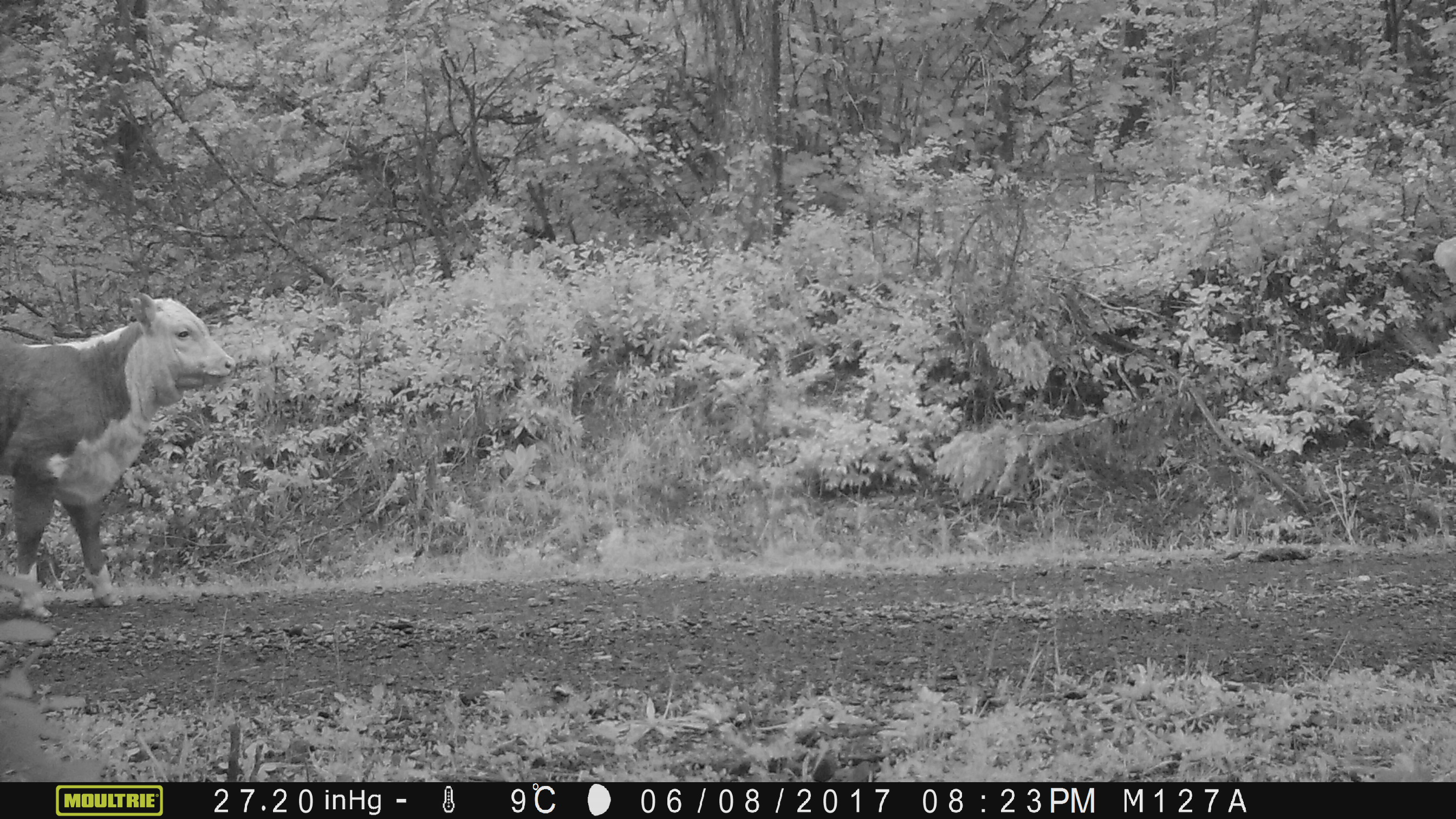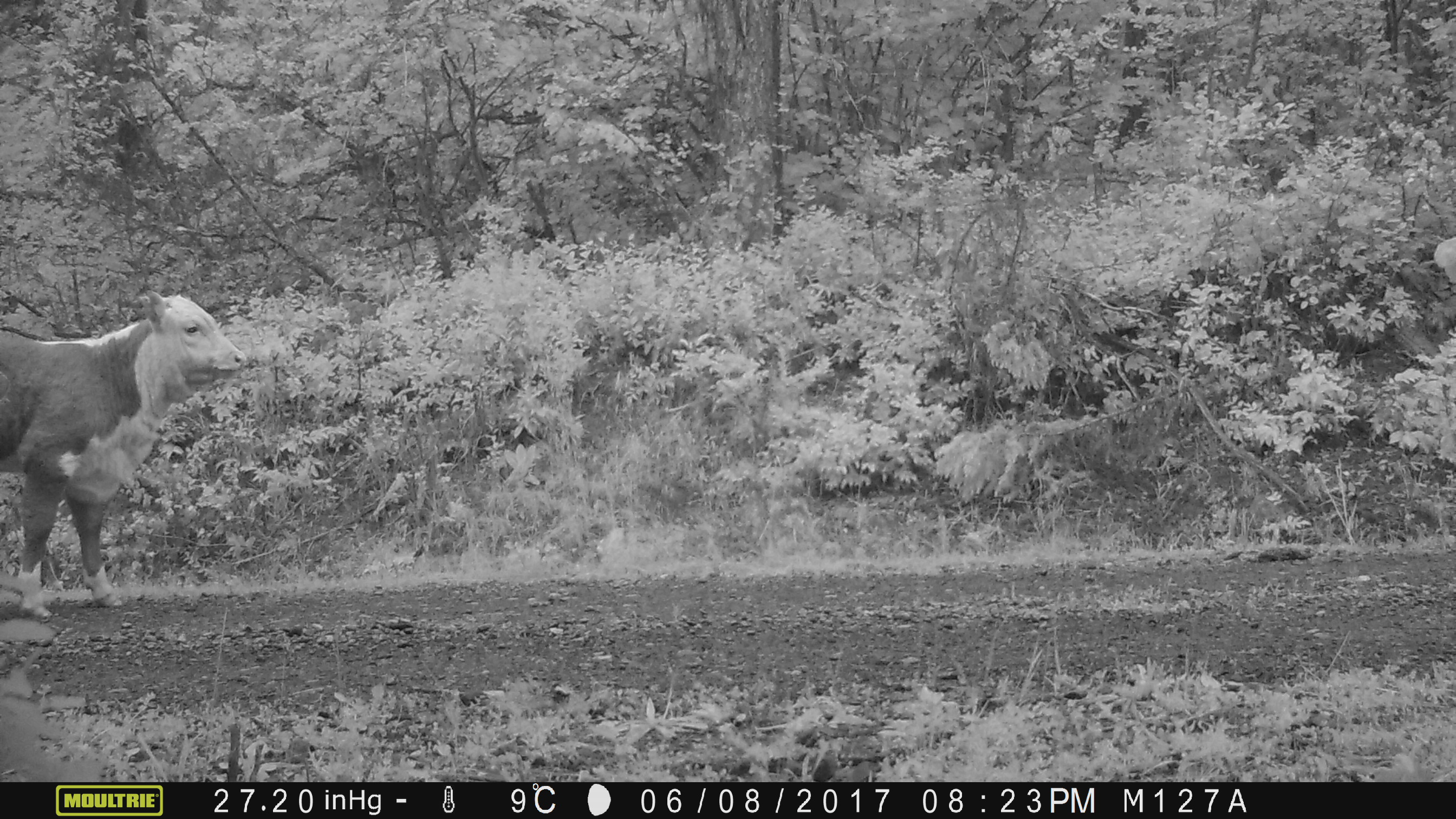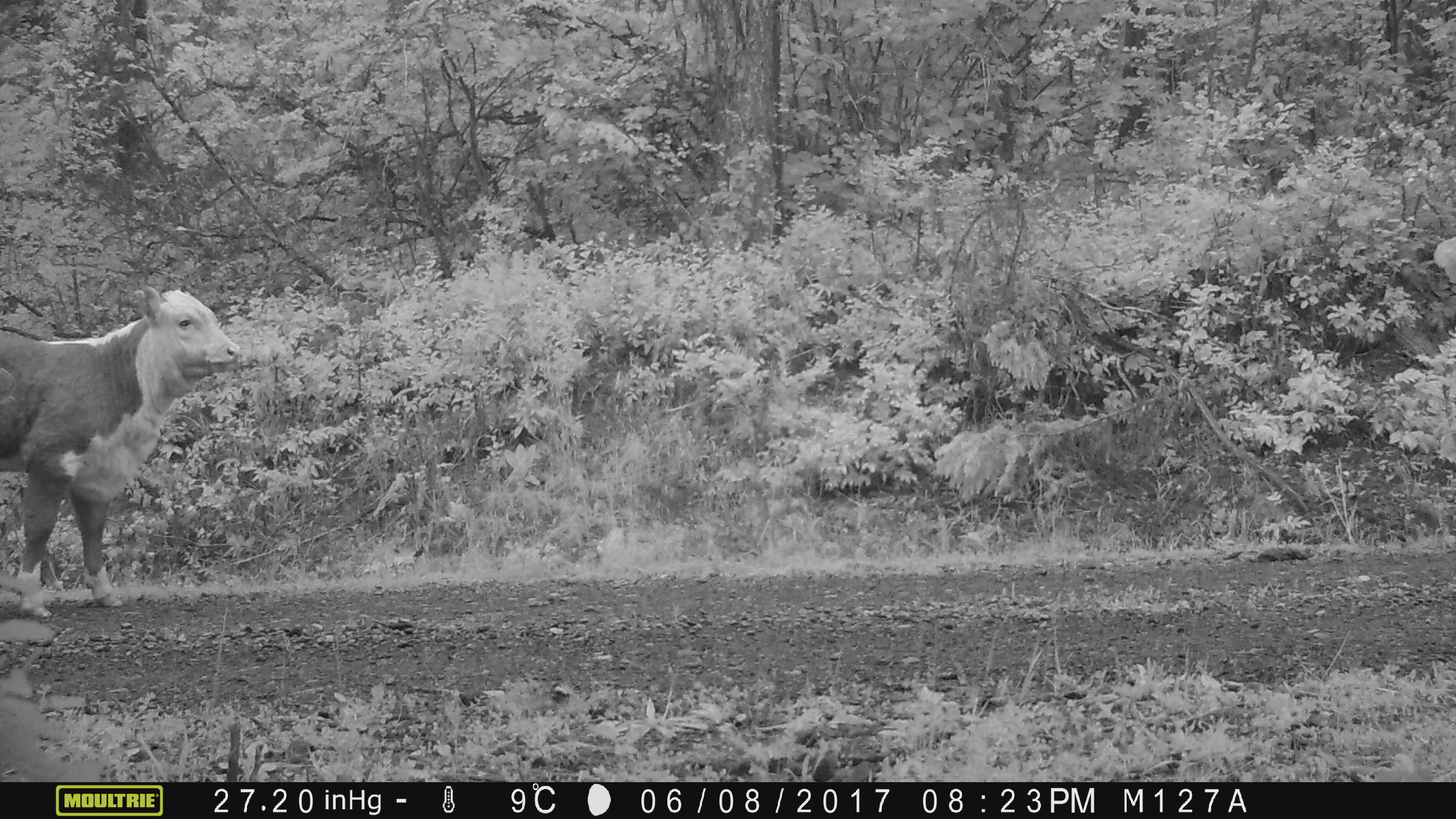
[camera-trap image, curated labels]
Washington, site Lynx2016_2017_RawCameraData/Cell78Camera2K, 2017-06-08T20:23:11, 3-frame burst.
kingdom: Animalia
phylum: Chordata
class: Mammalia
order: Artiodactyla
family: Bovidae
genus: Bos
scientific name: Bos taurus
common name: domestic cattle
Domestic cattle (Bos taurus). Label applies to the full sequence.